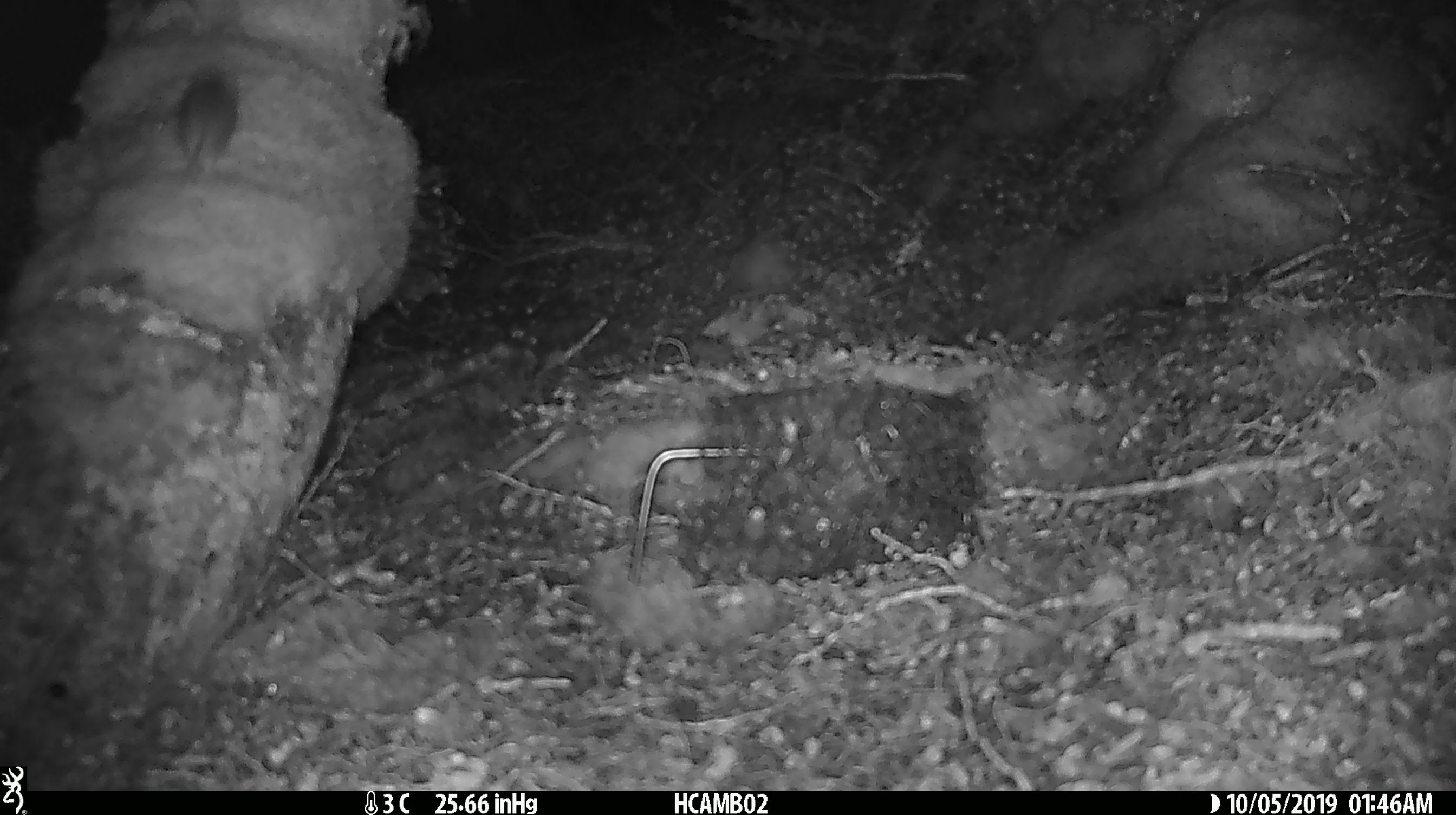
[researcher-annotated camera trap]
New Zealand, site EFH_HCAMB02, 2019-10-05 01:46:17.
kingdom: Animalia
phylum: Chordata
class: Mammalia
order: Rodentia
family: Muridae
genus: Mus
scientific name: Mus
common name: mouse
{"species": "mouse (Mus)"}